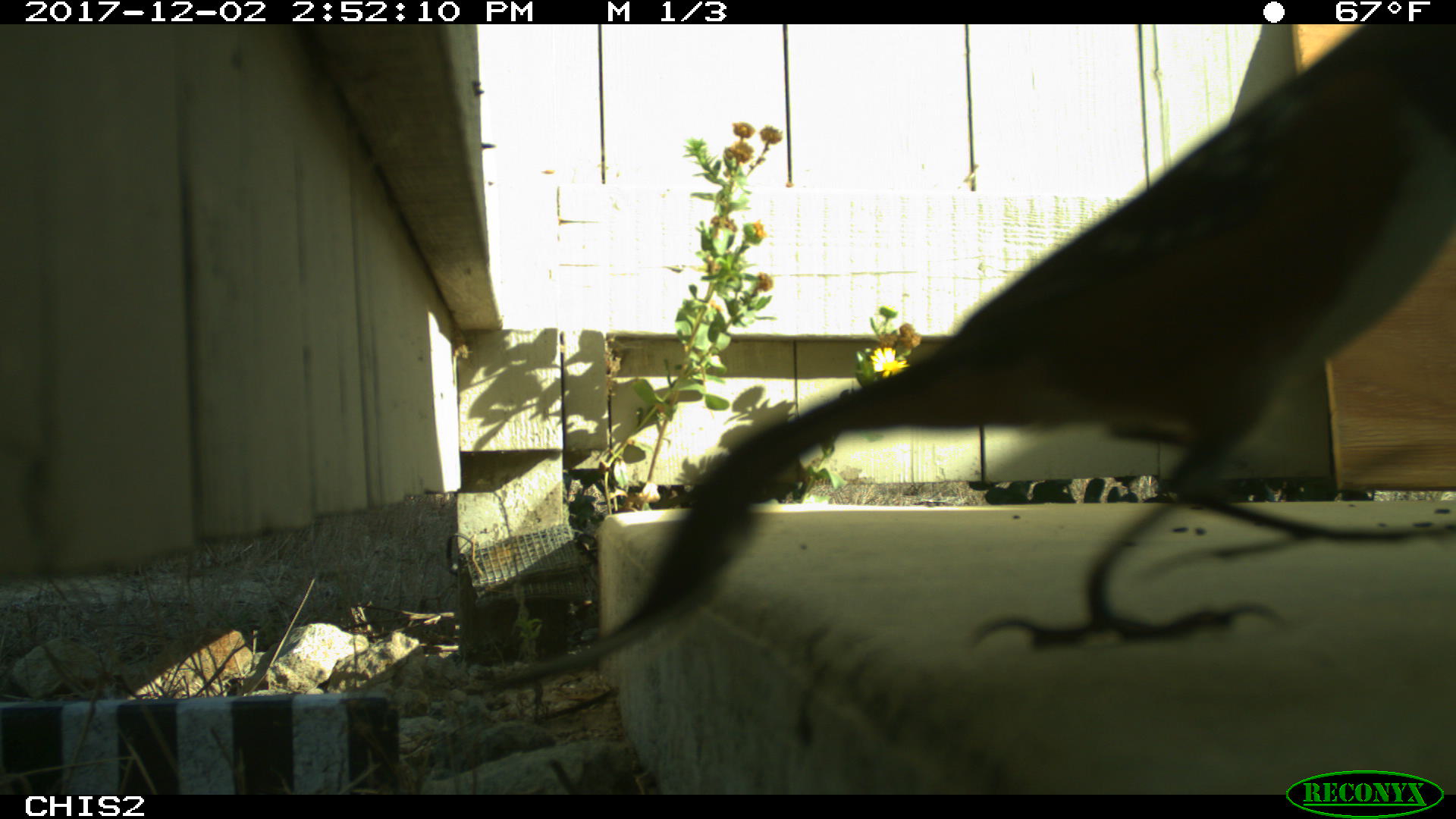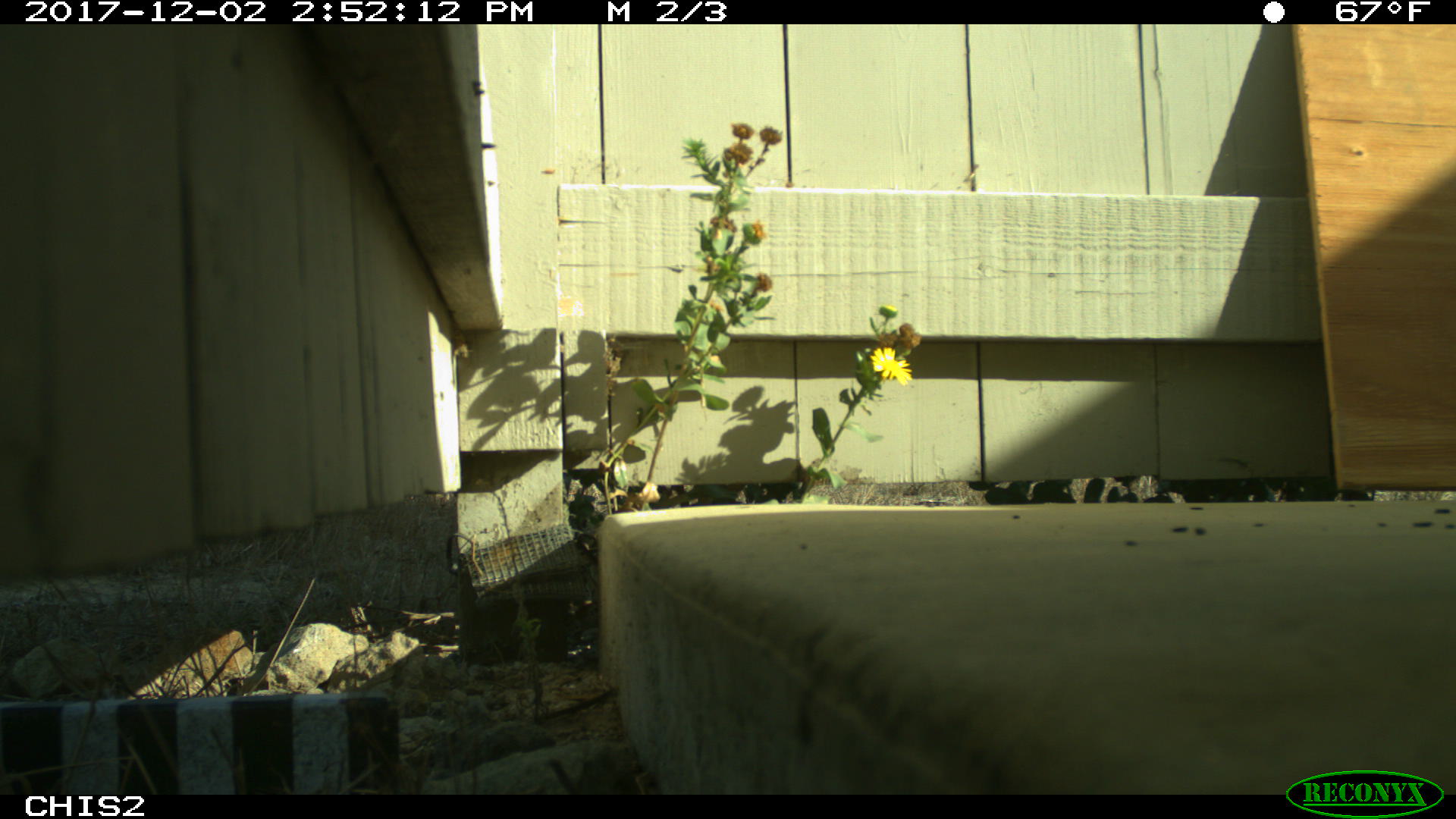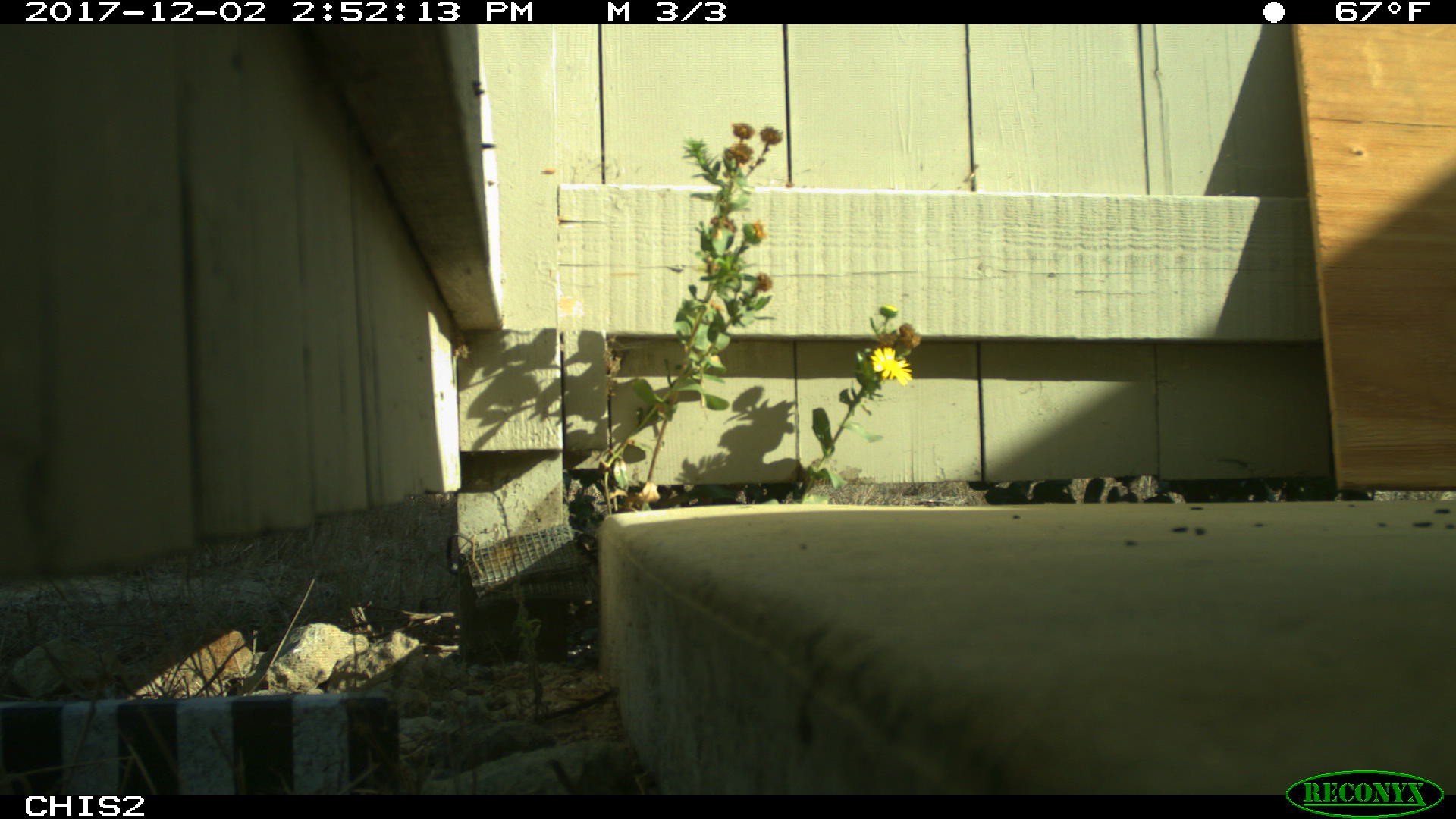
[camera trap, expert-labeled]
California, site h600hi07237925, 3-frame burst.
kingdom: Animalia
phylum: Chordata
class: Aves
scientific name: Aves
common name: bird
Bird (Aves).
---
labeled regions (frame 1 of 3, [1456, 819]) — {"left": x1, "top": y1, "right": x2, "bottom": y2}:
bird: {"left": 494, "top": 24, "right": 1455, "bottom": 685}